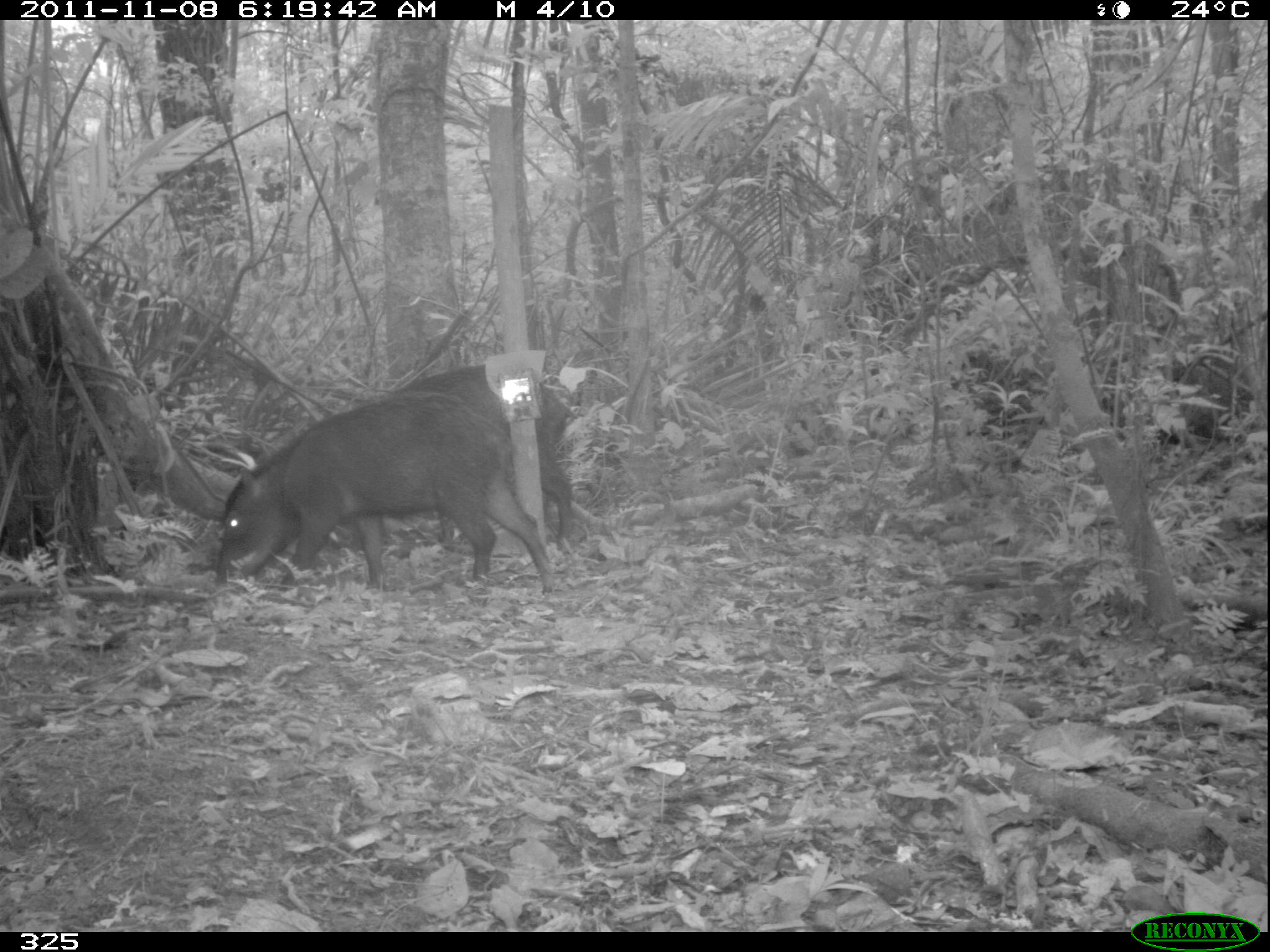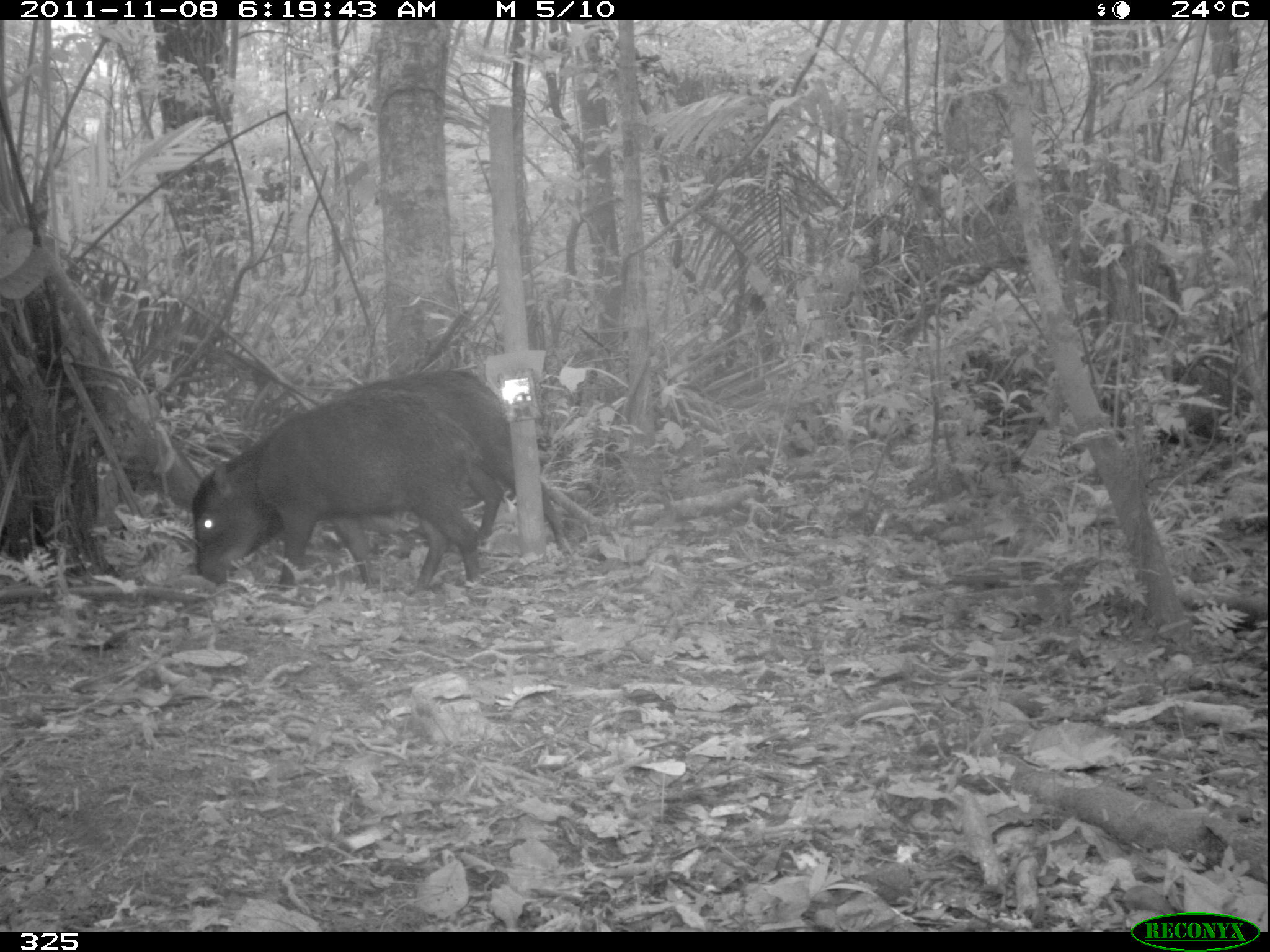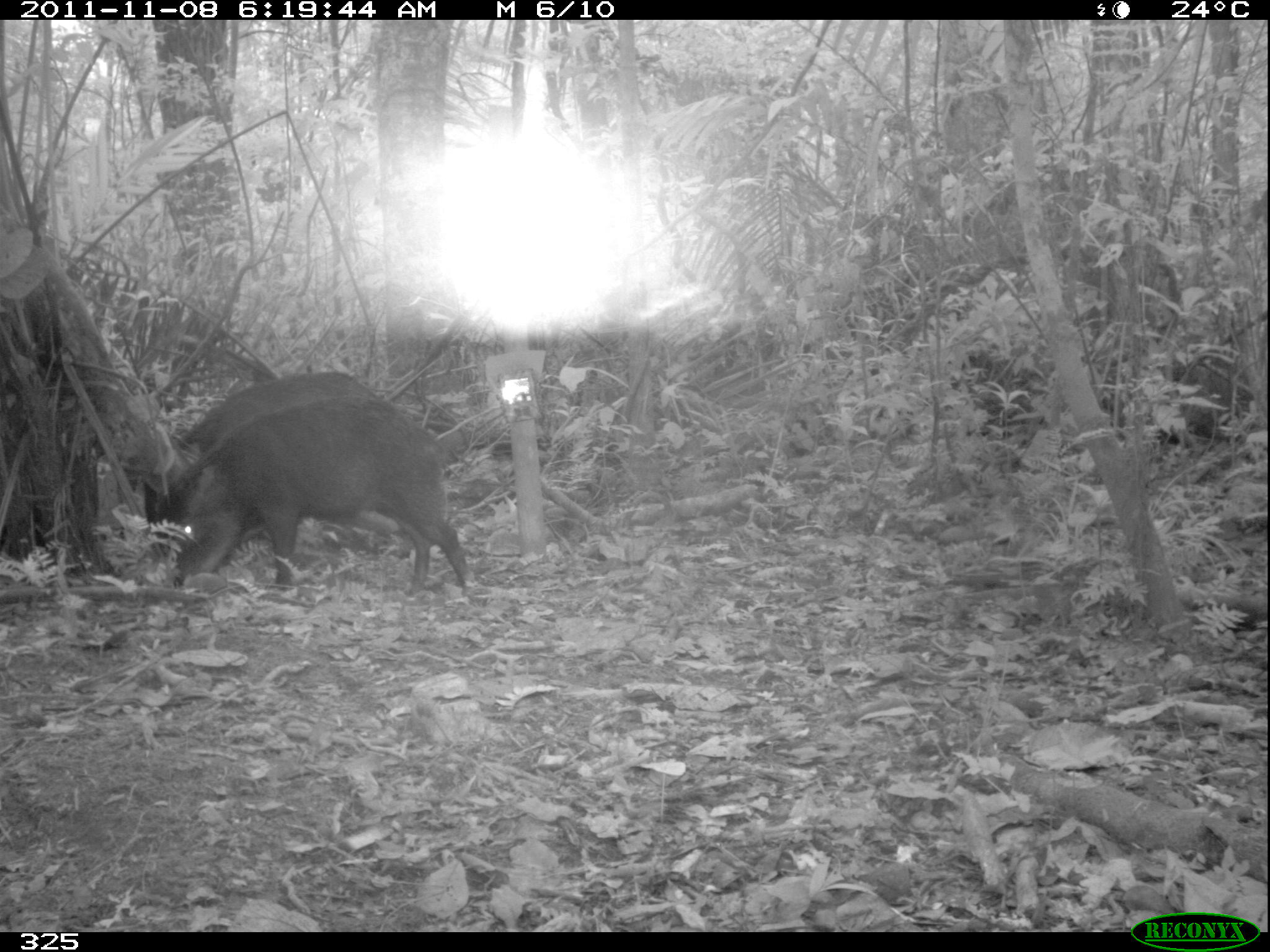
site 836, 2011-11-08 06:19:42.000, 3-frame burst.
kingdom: Animalia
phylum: Chordata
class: Mammalia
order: Artiodactyla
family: Tayassuidae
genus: Tayassu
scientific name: Tayassu pecari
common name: white-lipped peccary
Tayassu pecari (white-lipped peccary).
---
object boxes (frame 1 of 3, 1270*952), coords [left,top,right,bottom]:
tayassu pecari: [211,395,561,589]; [393,362,578,544]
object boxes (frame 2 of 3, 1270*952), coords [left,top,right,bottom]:
tayassu pecari: [193,390,487,592]; [338,368,574,559]